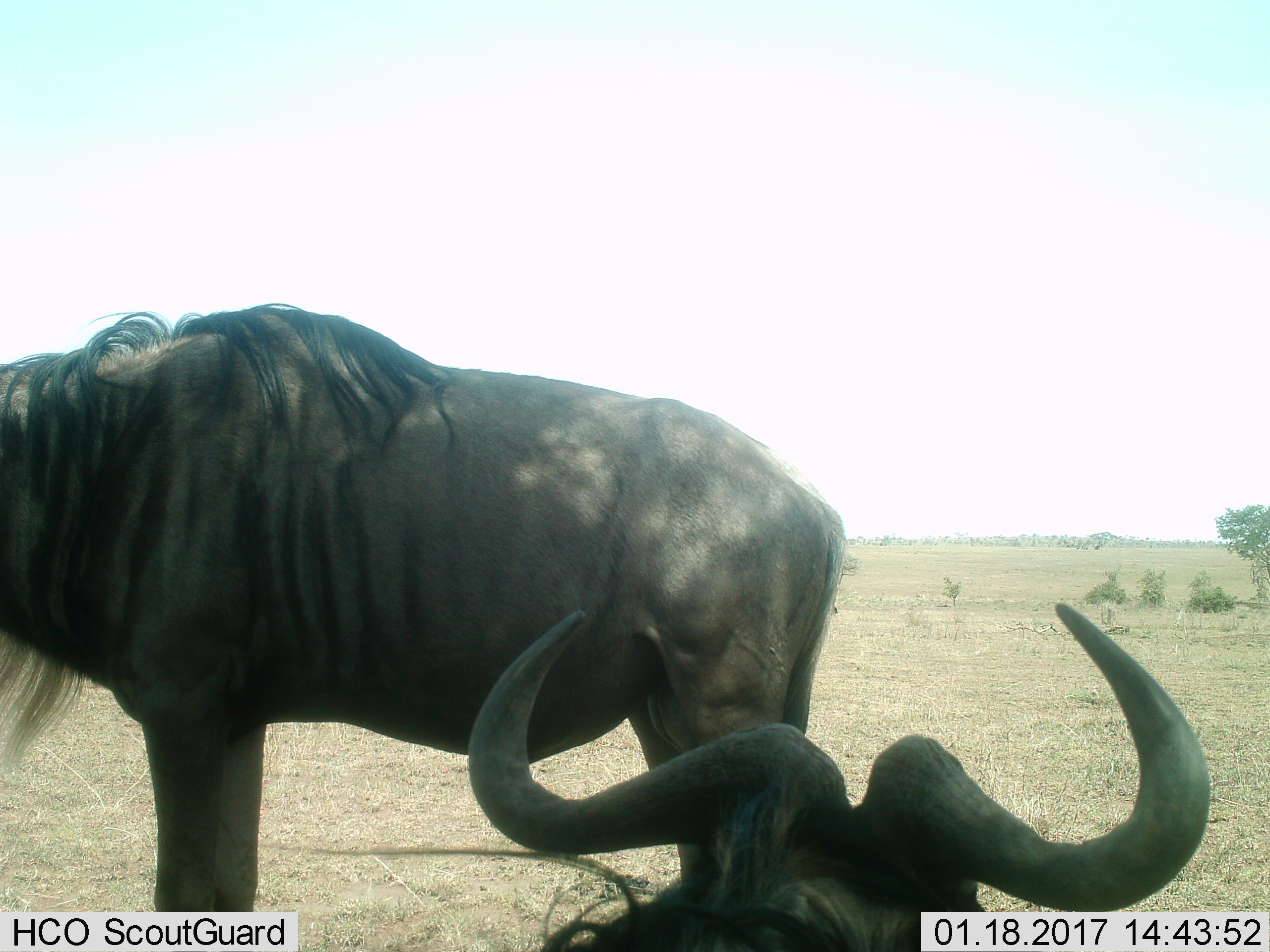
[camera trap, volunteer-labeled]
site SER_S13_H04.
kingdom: Animalia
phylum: Chordata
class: Mammalia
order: Artiodactyla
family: Bovidae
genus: Connochaetes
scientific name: Connochaetes taurinus taurinus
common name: blue wildebeest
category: wildebeestblue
Wildebeestblue (blue wildebeest) (Connochaetes taurinus taurinus), count 2. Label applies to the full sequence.